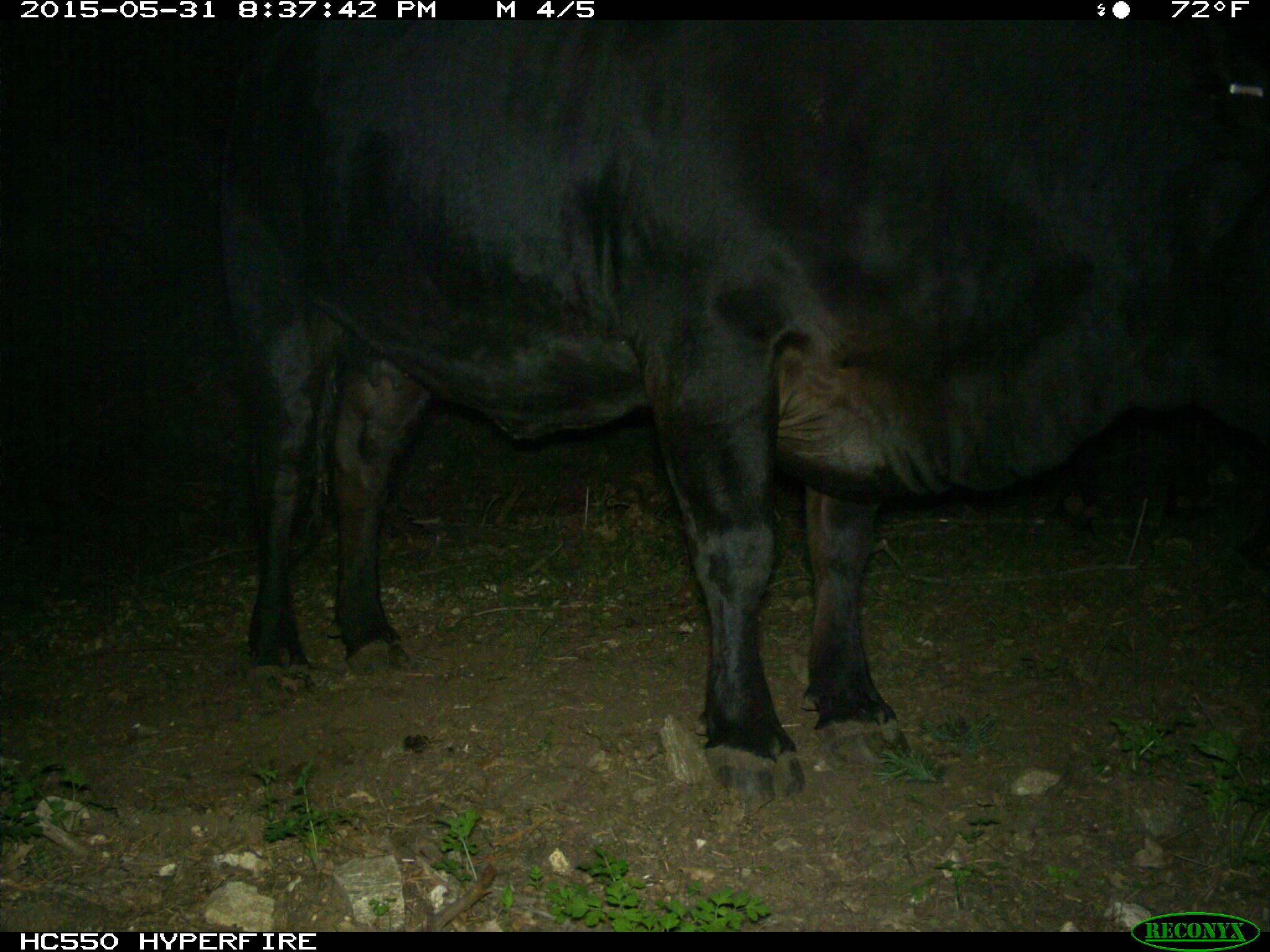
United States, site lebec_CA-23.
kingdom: Animalia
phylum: Chordata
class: Mammalia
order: Artiodactyla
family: Bovidae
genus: Bos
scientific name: Bos taurus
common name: domestic cow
Bos taurus (domestic cow).